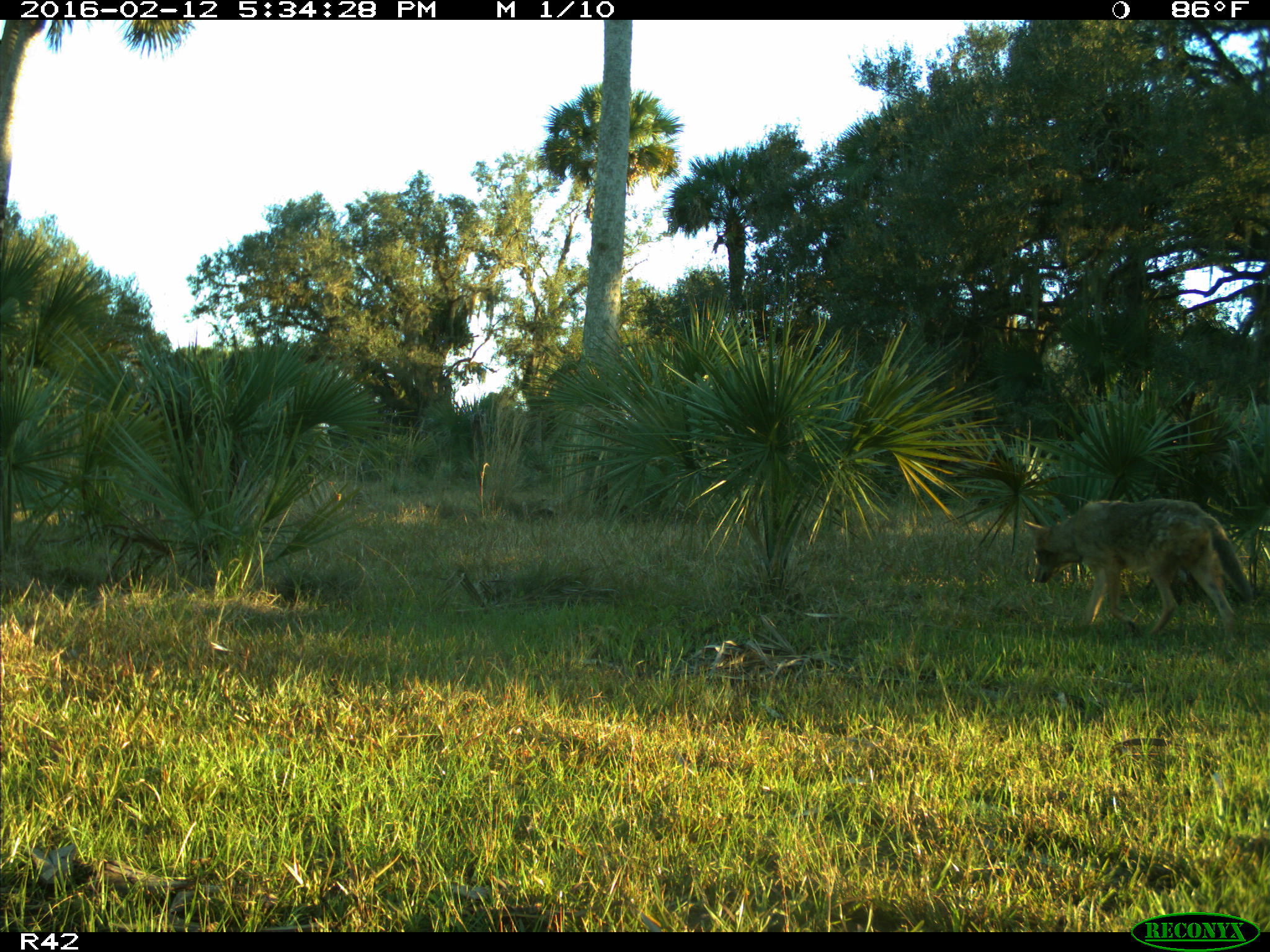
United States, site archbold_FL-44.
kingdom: Animalia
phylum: Chordata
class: Mammalia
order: Carnivora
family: Canidae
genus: Canis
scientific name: Canis latrans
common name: coyote